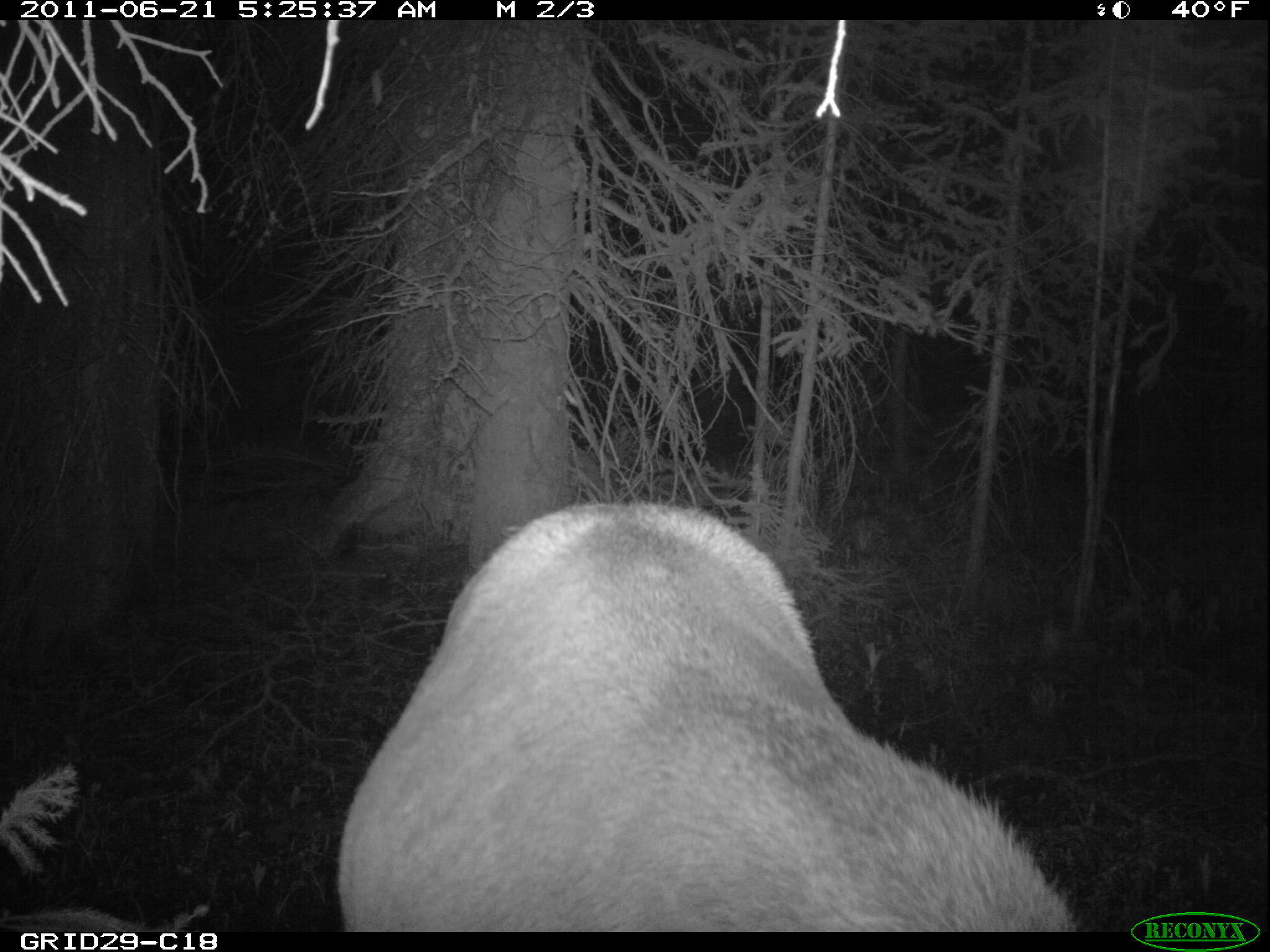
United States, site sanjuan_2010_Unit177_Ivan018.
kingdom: Animalia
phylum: Chordata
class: Mammalia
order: Artiodactyla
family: Cervidae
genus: Cervus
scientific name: Cervus elaphus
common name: red deer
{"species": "Cervus elaphus (red deer)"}